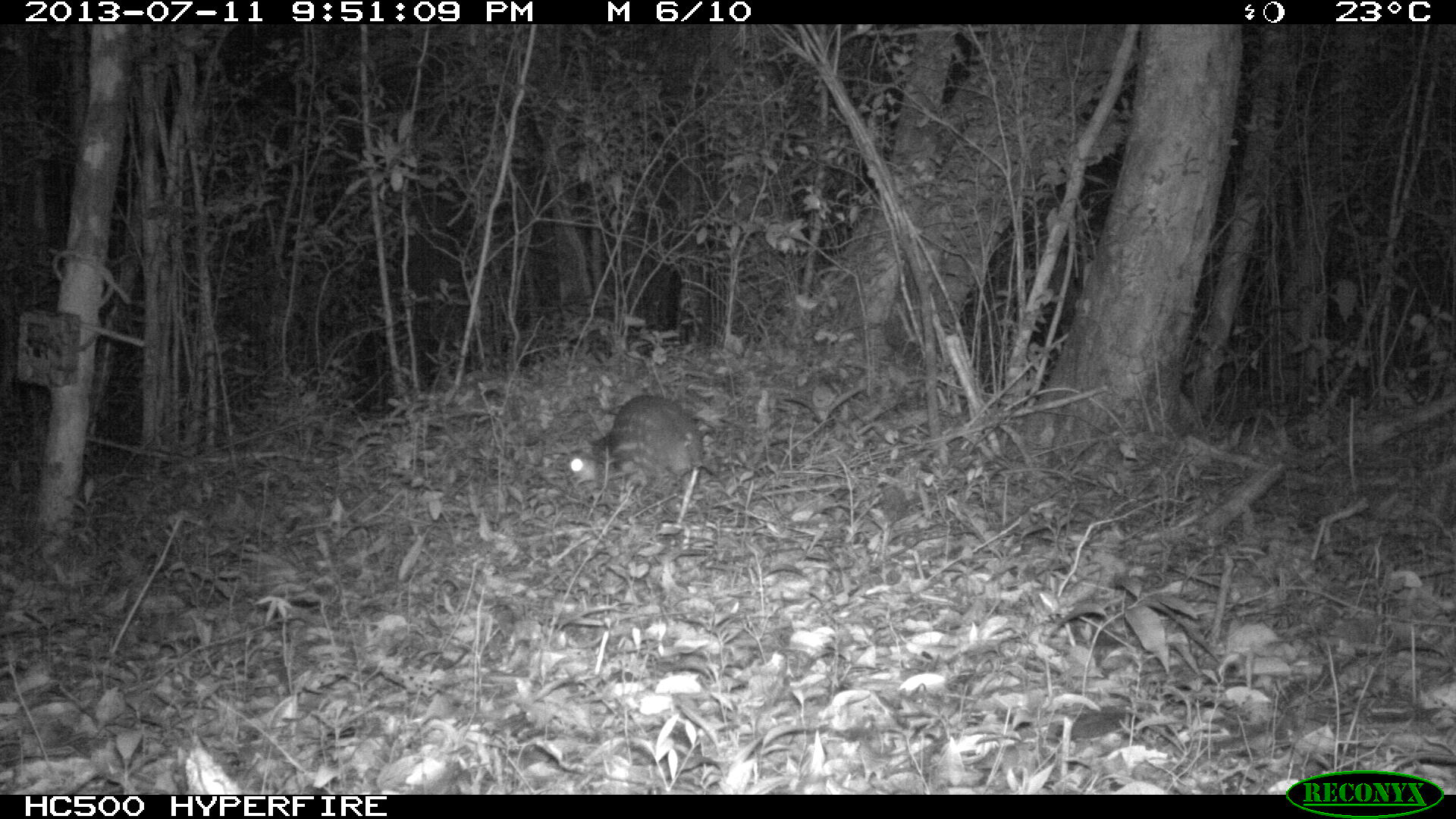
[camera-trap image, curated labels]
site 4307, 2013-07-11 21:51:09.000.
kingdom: Animalia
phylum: Chordata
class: Mammalia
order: Rodentia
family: Cuniculidae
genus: Cuniculus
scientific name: Cuniculus paca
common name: lowland paca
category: agouti paca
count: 1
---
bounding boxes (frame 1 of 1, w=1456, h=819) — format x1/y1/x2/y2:
agouti paca: 564/393/707/487